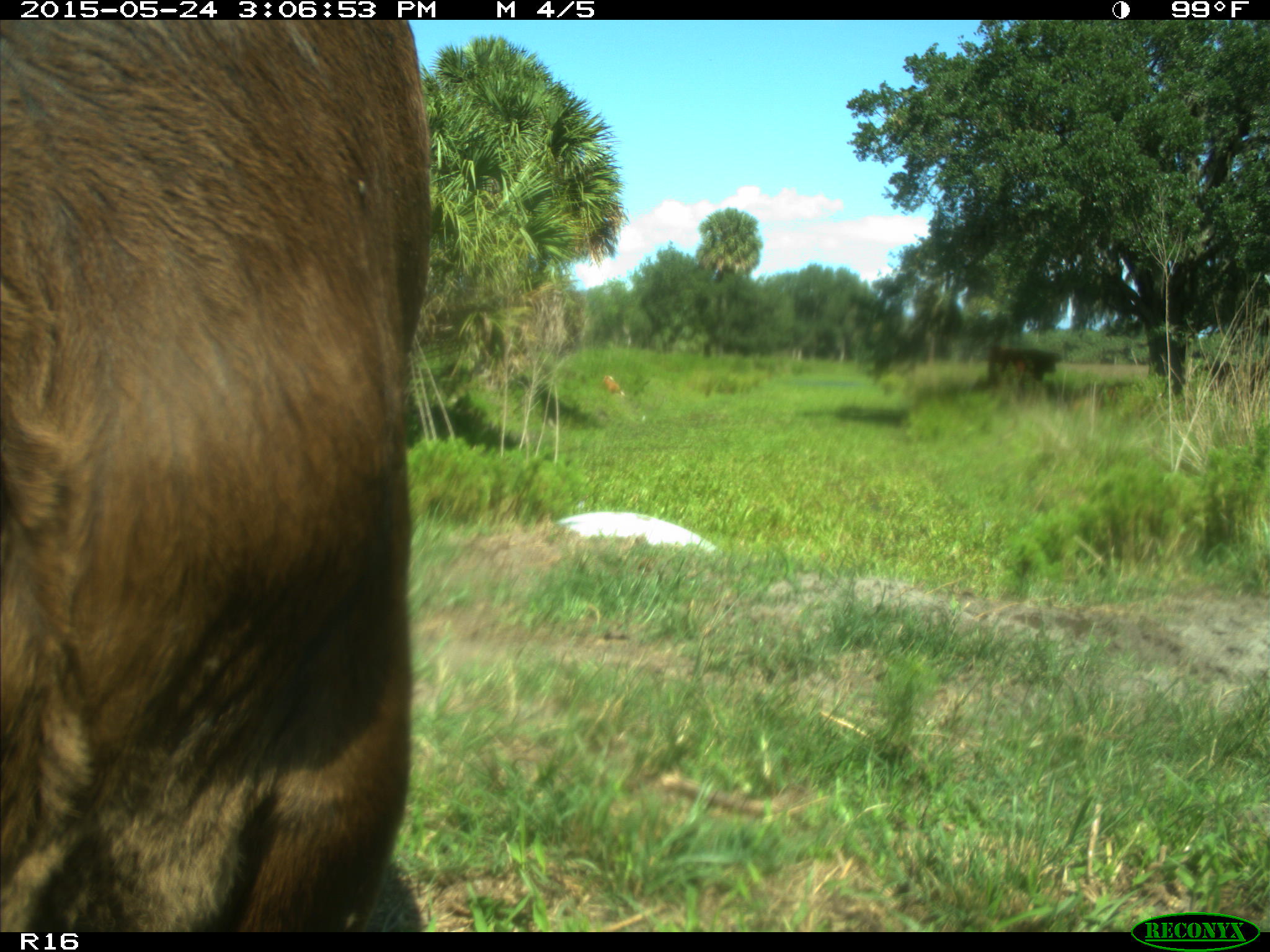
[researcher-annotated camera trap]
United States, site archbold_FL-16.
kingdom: Animalia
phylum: Chordata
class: Mammalia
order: Artiodactyla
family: Bovidae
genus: Bos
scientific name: Bos taurus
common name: domestic cow